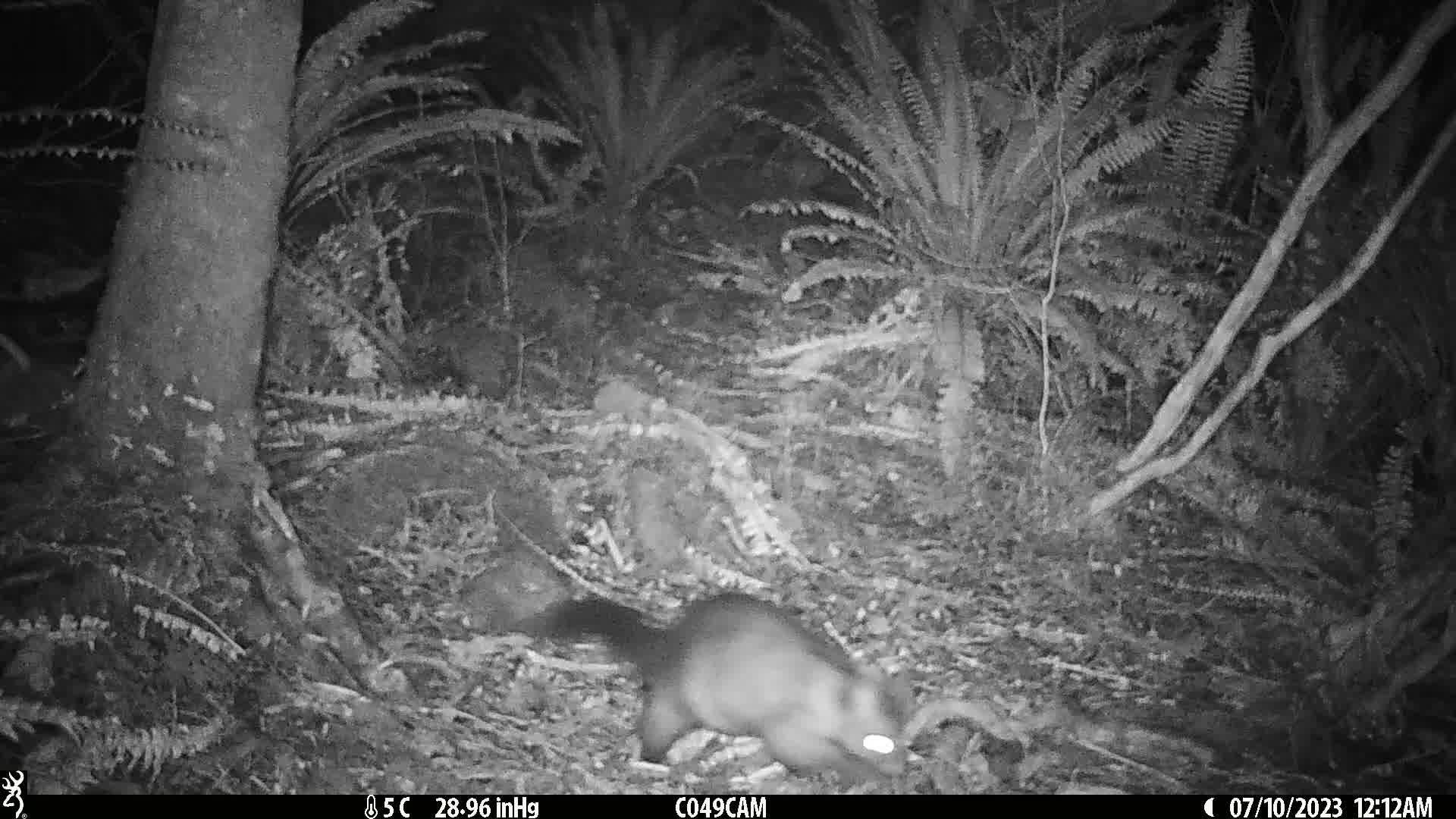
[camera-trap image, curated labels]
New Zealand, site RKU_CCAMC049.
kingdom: Animalia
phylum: Chordata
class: Mammalia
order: Diprotodontia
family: Phalangeridae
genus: Trichosurus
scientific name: Trichosurus vulpecula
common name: common brushtail possum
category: possum